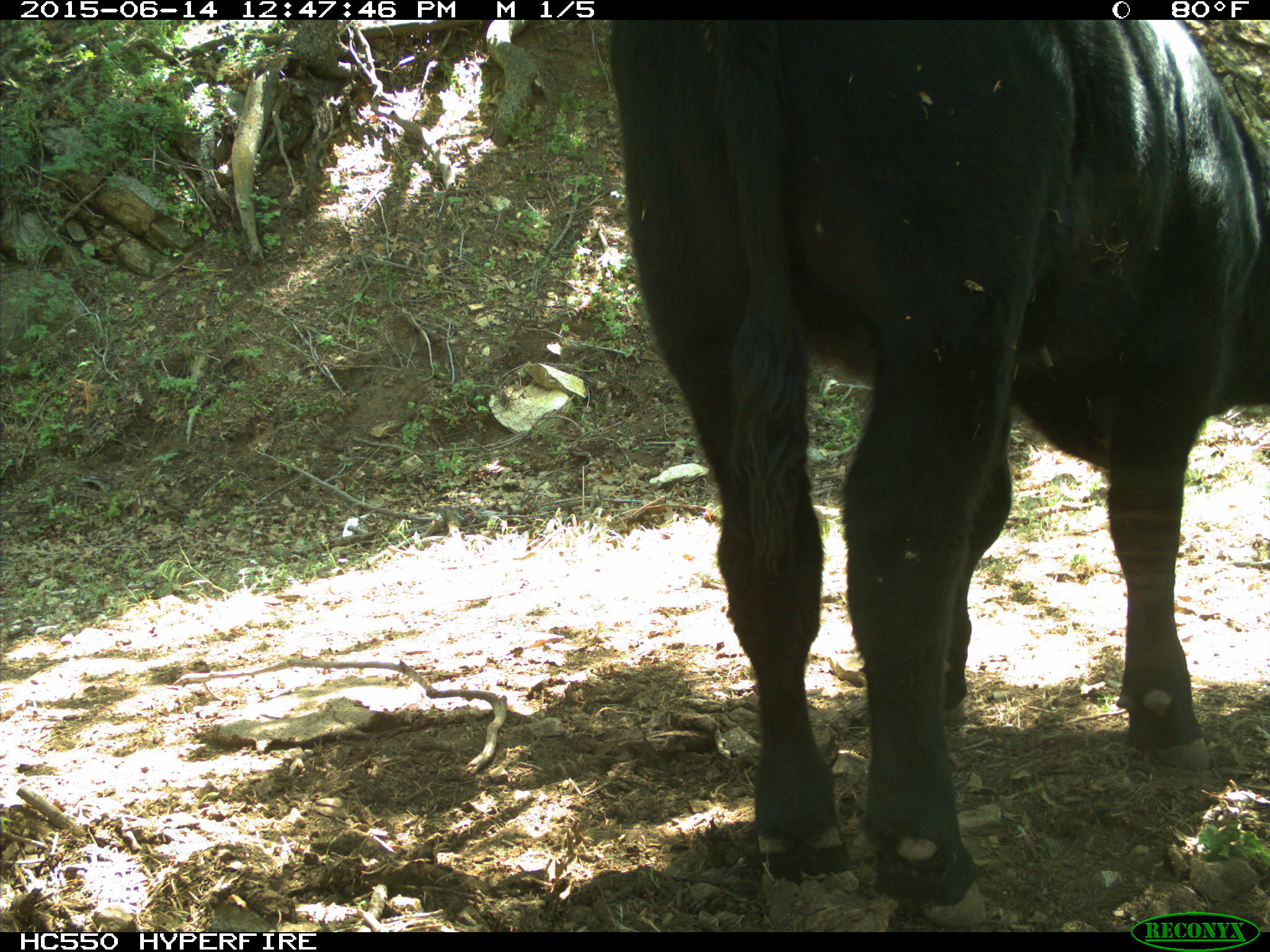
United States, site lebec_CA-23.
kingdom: Animalia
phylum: Chordata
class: Mammalia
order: Artiodactyla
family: Bovidae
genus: Bos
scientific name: Bos taurus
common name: domestic cow